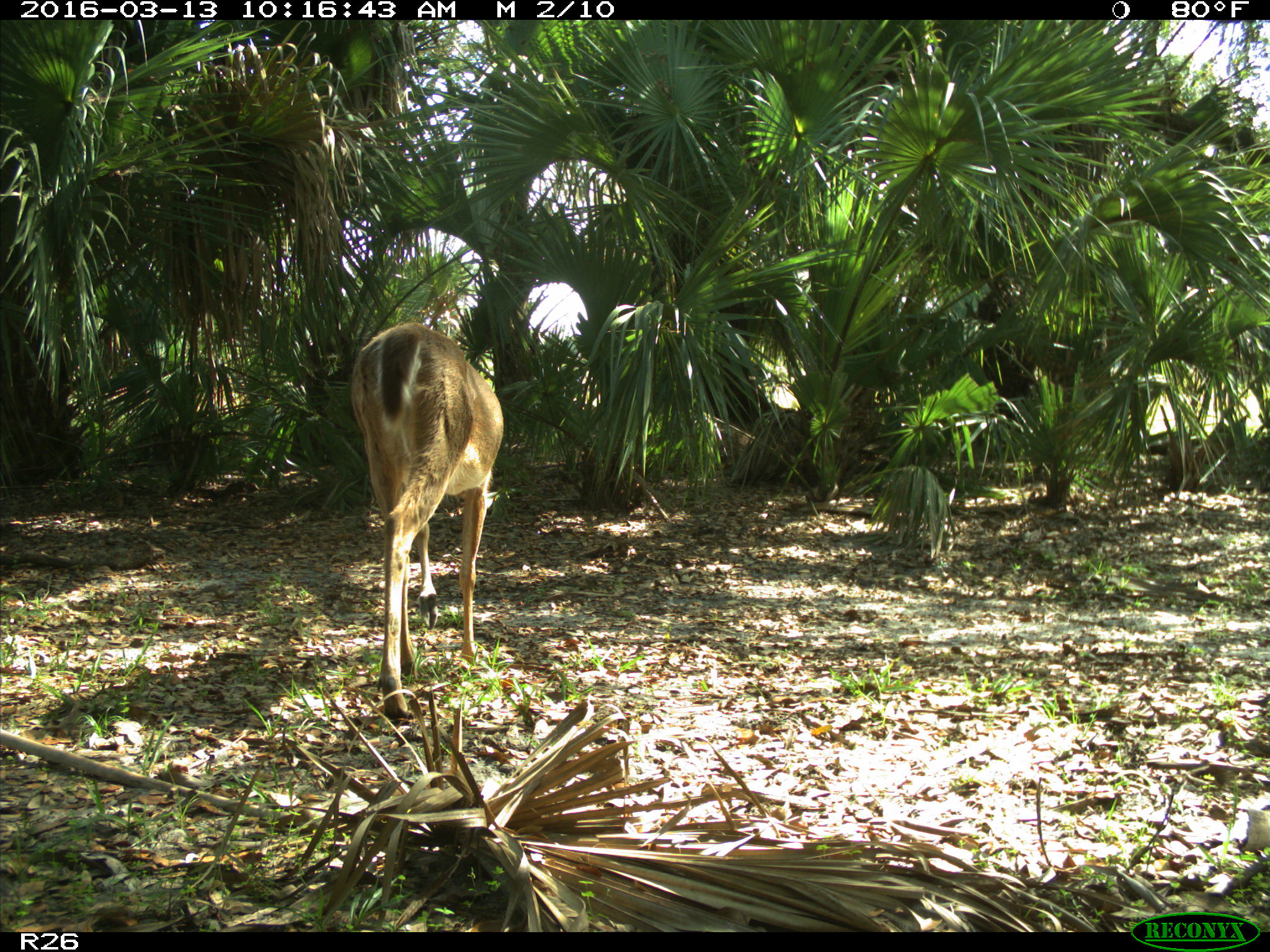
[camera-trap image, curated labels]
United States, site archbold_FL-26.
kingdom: Animalia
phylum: Chordata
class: Mammalia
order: Artiodactyla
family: Cervidae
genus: Odocoileus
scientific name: Odocoileus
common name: deer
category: unidentified deer